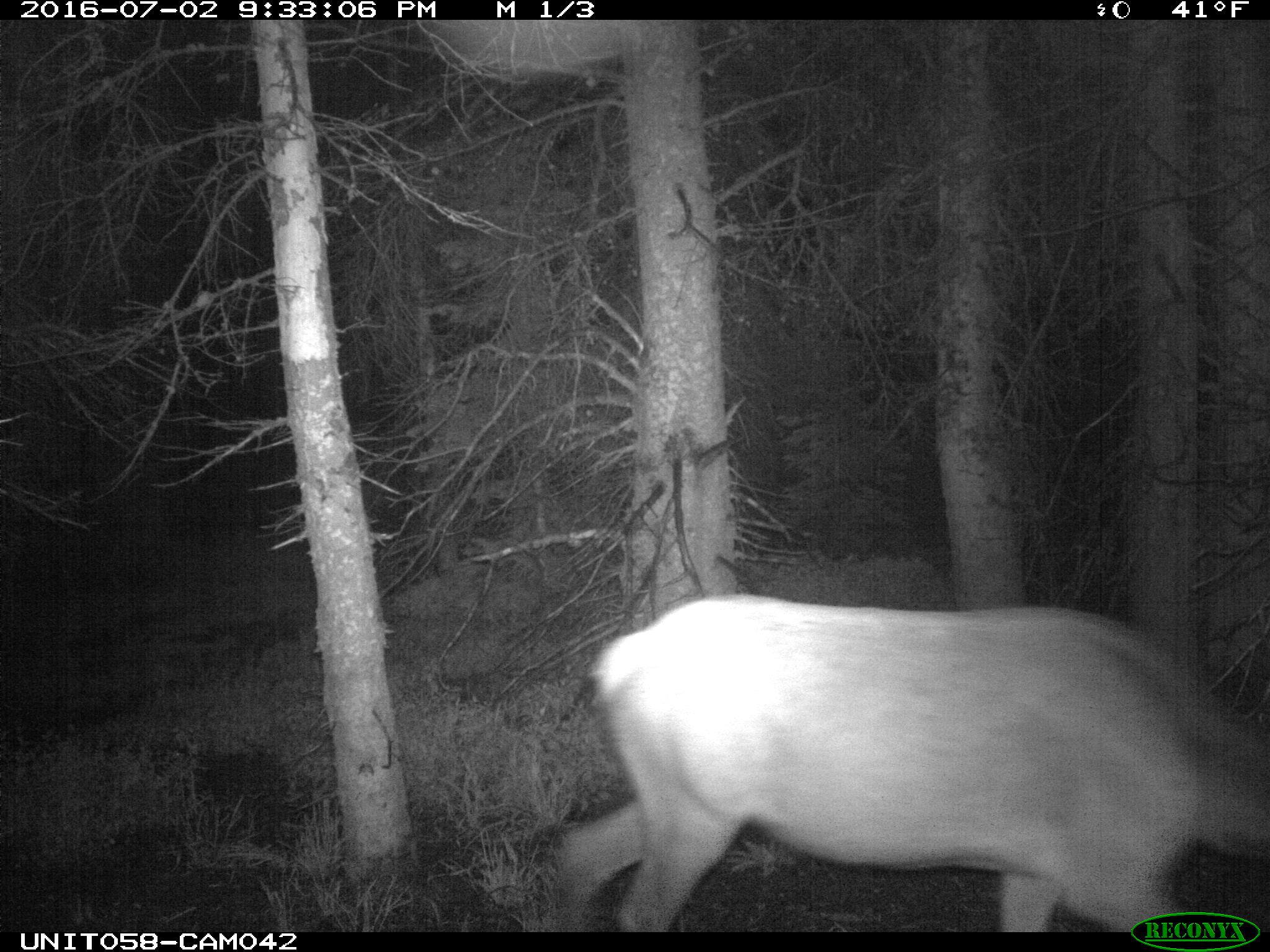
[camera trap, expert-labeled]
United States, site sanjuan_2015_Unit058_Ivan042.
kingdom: Animalia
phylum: Chordata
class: Mammalia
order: Artiodactyla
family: Cervidae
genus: Cervus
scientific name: Cervus elaphus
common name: red deer